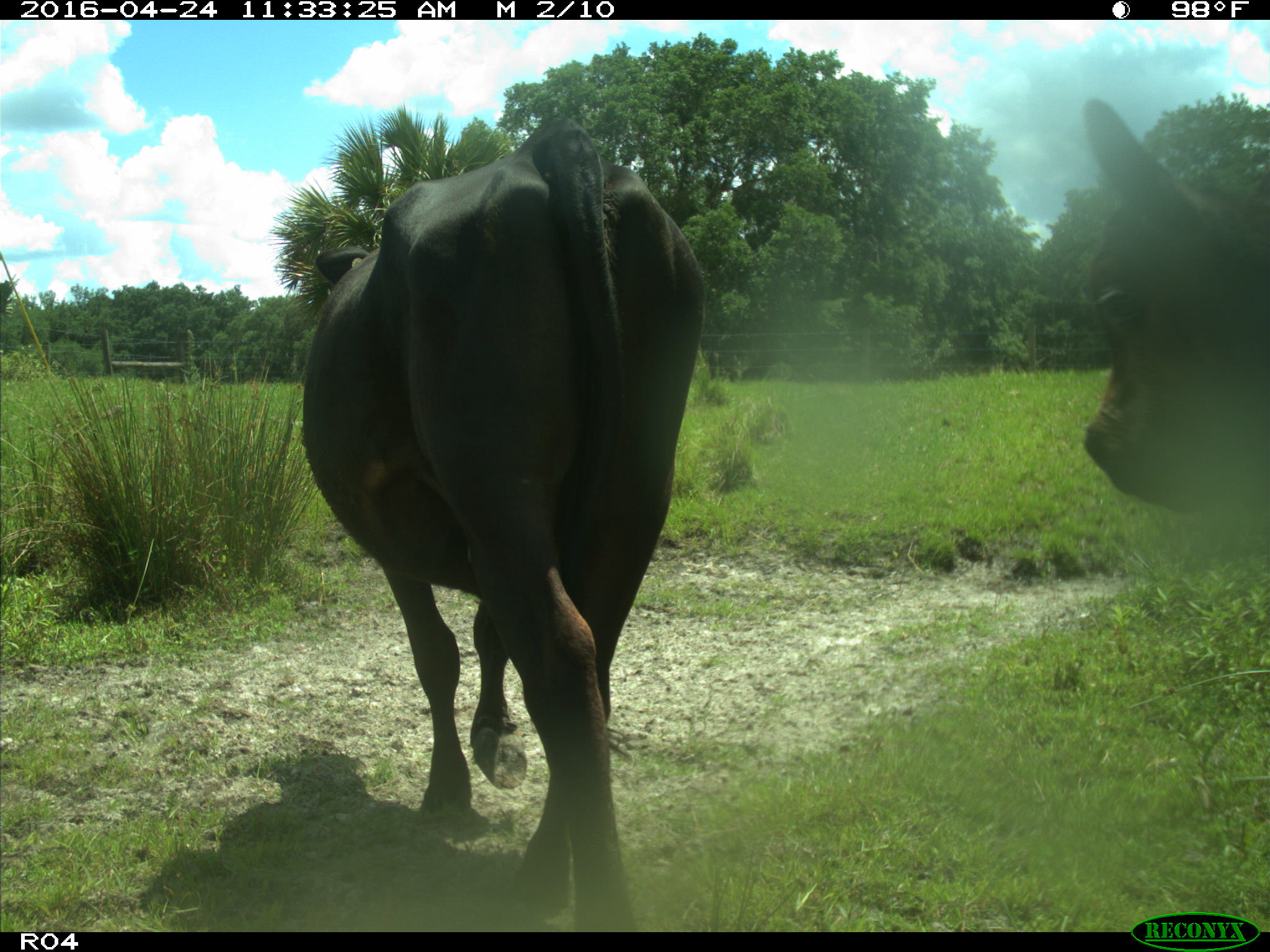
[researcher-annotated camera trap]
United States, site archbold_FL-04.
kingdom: Animalia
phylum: Chordata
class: Mammalia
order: Artiodactyla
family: Bovidae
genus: Bos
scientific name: Bos taurus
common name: domestic cow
Bos taurus (domestic cow).